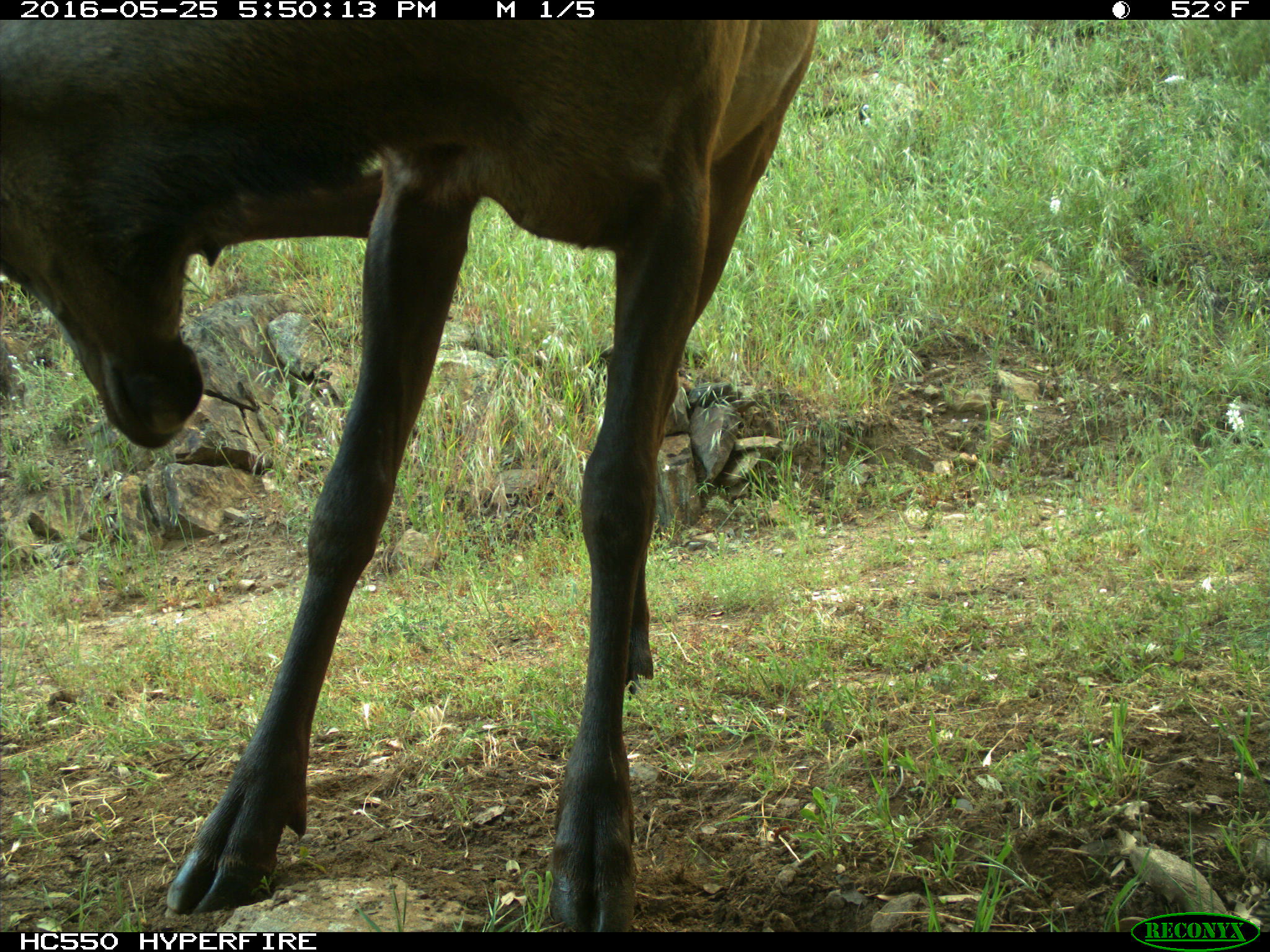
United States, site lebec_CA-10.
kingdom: Animalia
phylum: Chordata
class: Mammalia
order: Artiodactyla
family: Cervidae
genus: Cervus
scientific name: Cervus canadensis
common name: elk